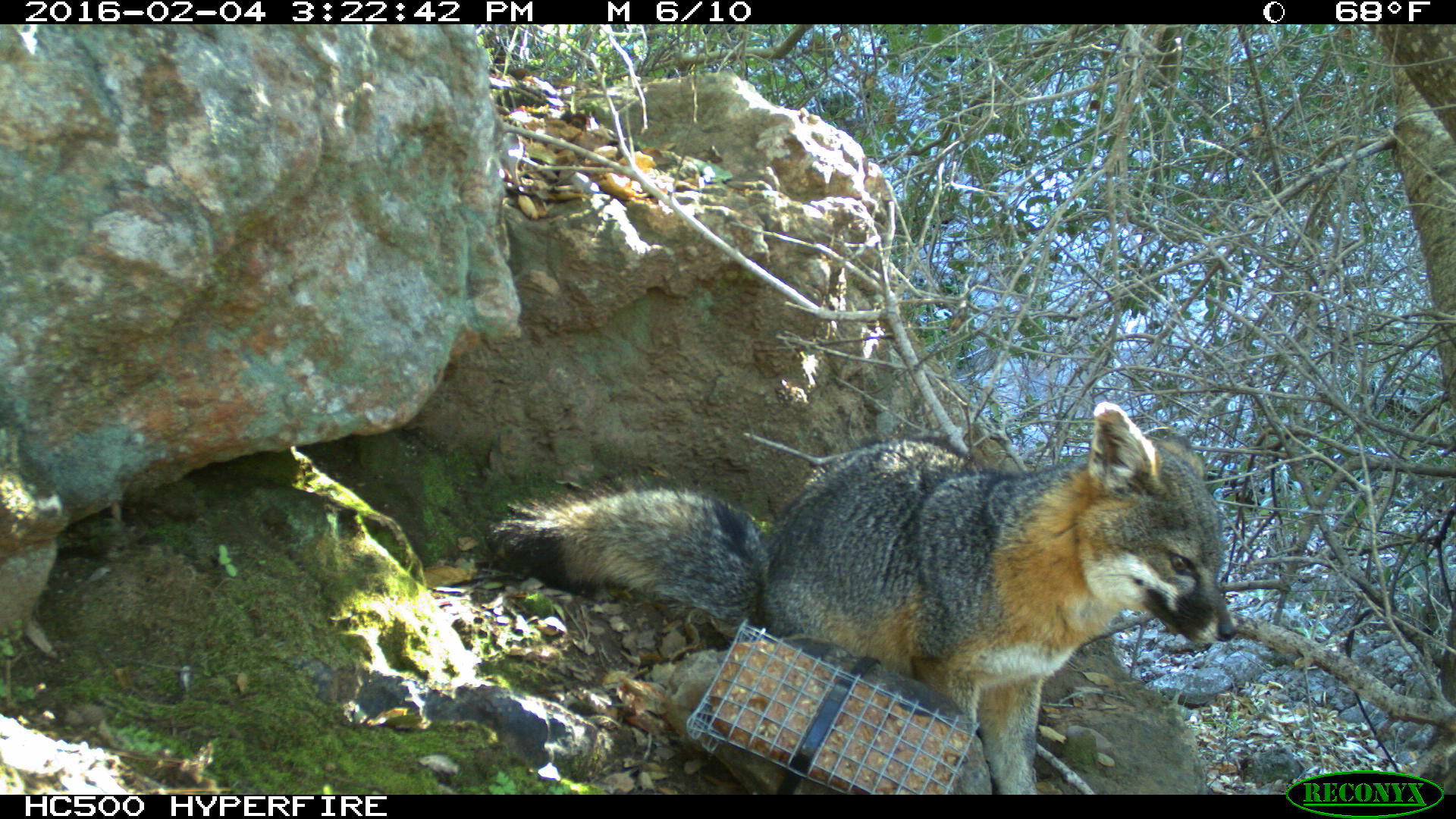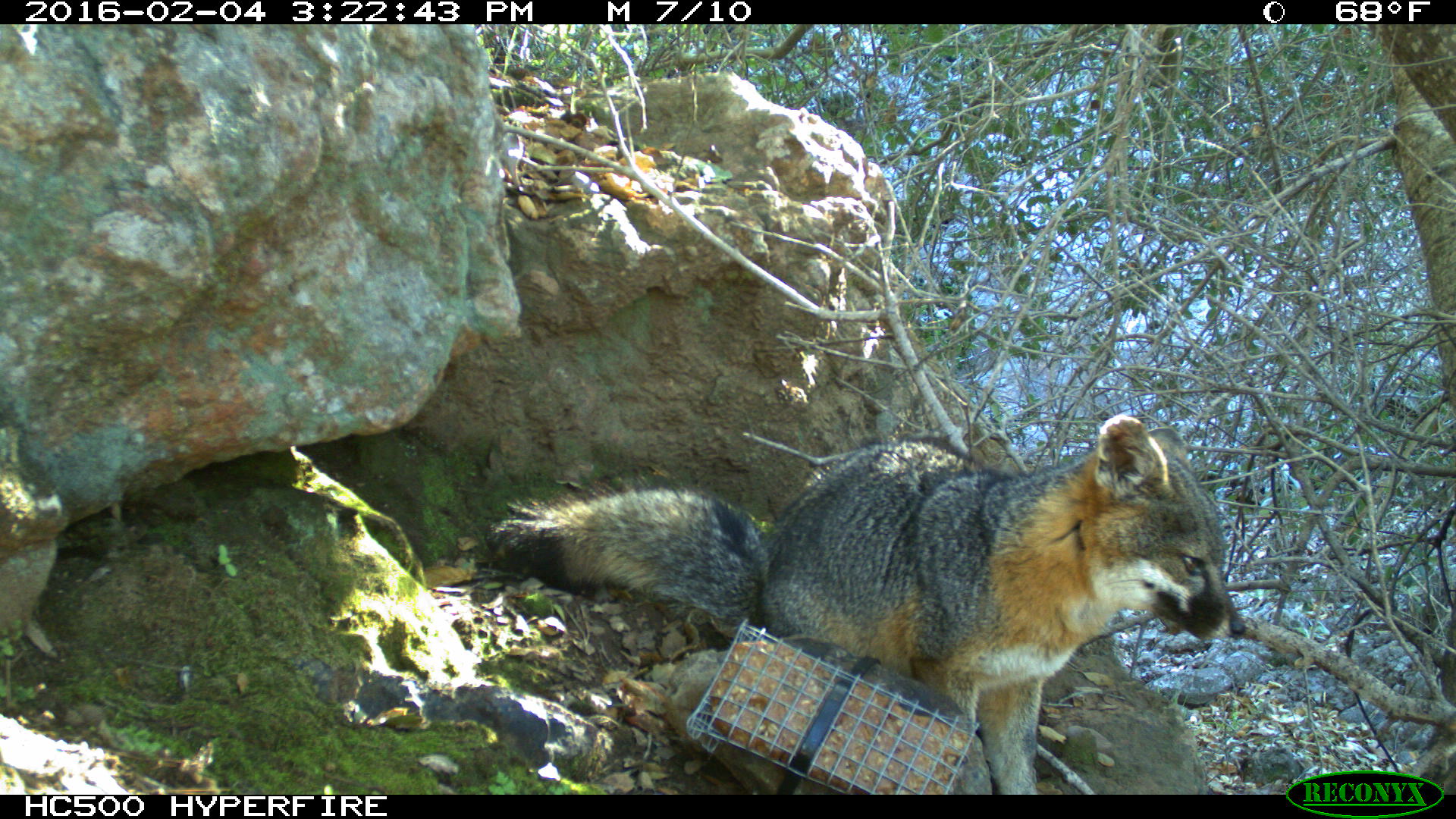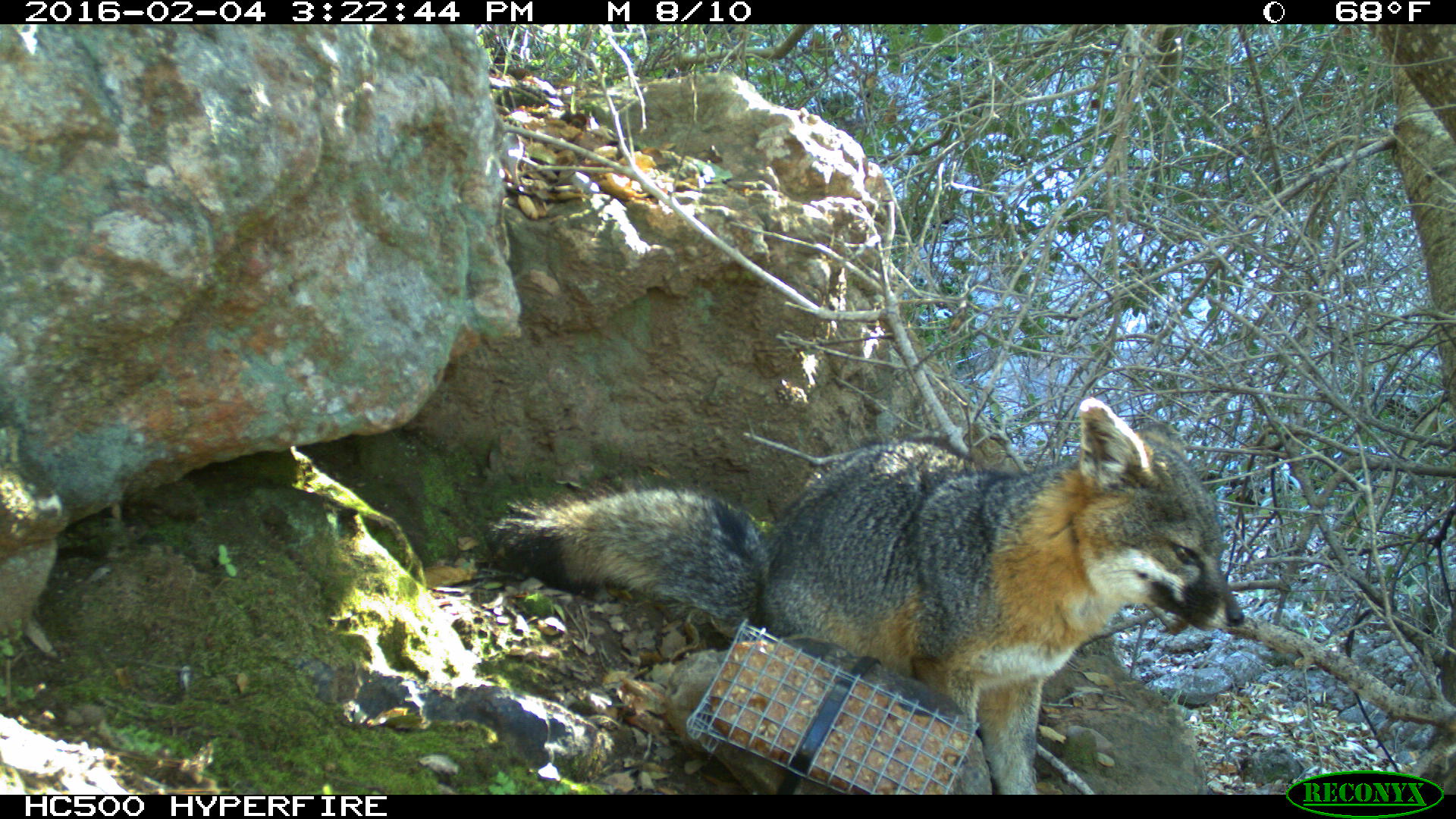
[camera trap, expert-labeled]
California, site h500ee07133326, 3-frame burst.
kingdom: Animalia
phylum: Chordata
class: Mammalia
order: Carnivora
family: Canidae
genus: Urocyon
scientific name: Urocyon littoralis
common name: island fox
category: fox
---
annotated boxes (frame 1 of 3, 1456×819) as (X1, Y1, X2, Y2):
fox: (497, 401, 1237, 794)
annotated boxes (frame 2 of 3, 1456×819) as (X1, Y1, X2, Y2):
fox: (497, 415, 1244, 794)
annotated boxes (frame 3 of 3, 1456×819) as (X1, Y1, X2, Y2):
fox: (488, 397, 1243, 794)